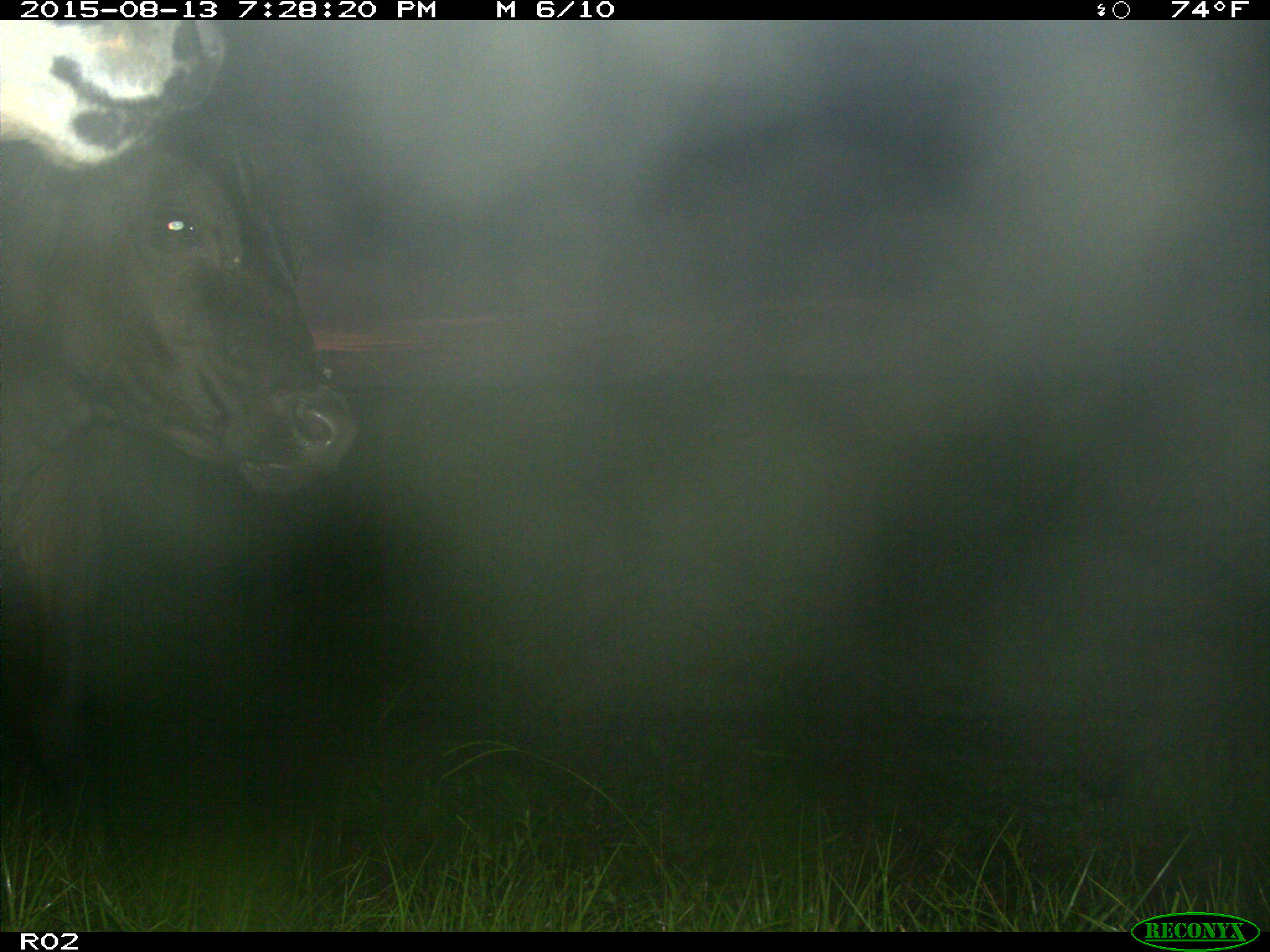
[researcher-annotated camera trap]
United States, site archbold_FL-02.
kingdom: Animalia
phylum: Chordata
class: Mammalia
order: Artiodactyla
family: Bovidae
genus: Bos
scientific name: Bos taurus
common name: domestic cow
Bos taurus (domestic cow).